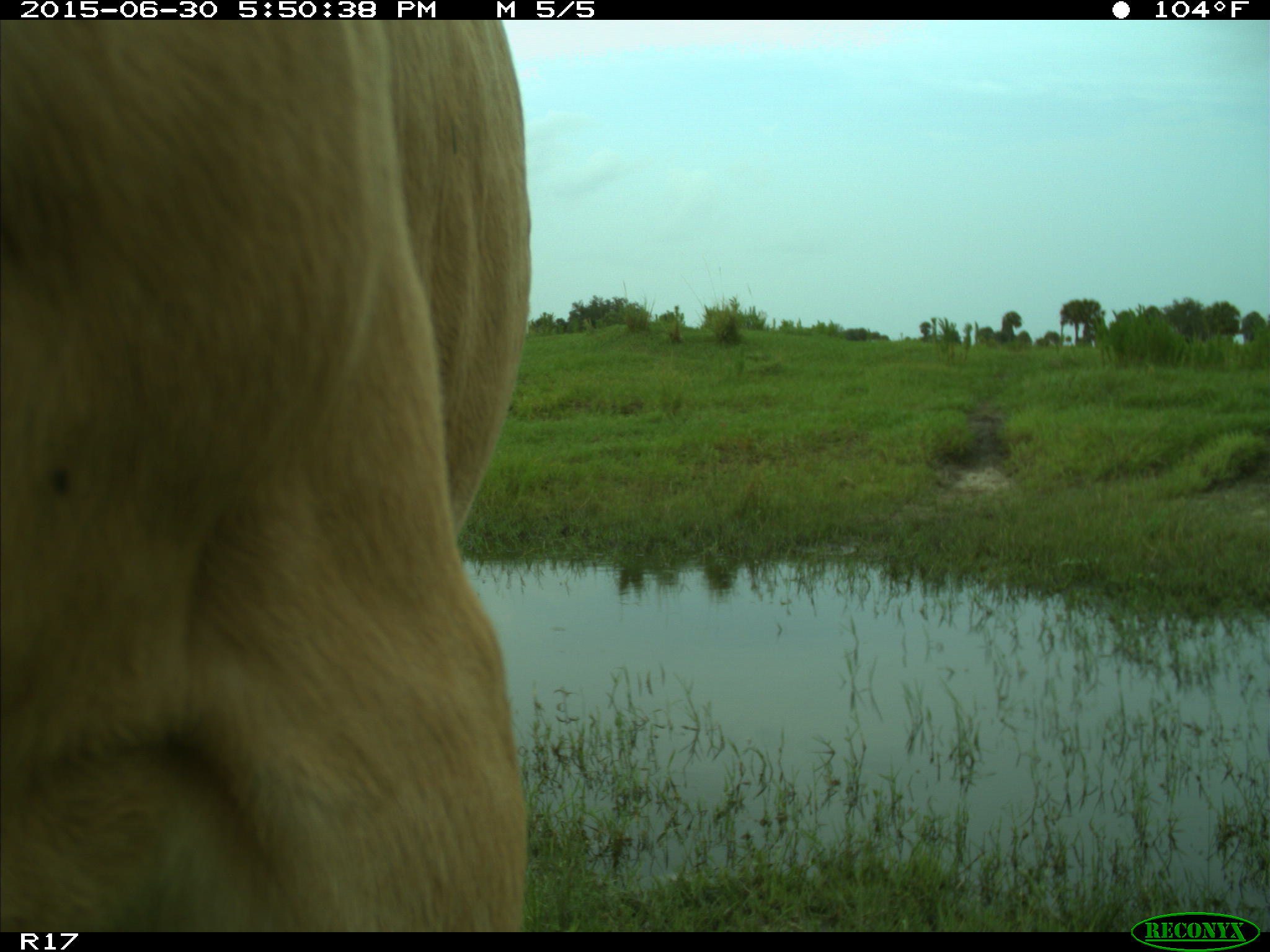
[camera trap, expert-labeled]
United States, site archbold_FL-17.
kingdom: Animalia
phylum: Chordata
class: Mammalia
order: Artiodactyla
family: Bovidae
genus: Bos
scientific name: Bos taurus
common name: domestic cow